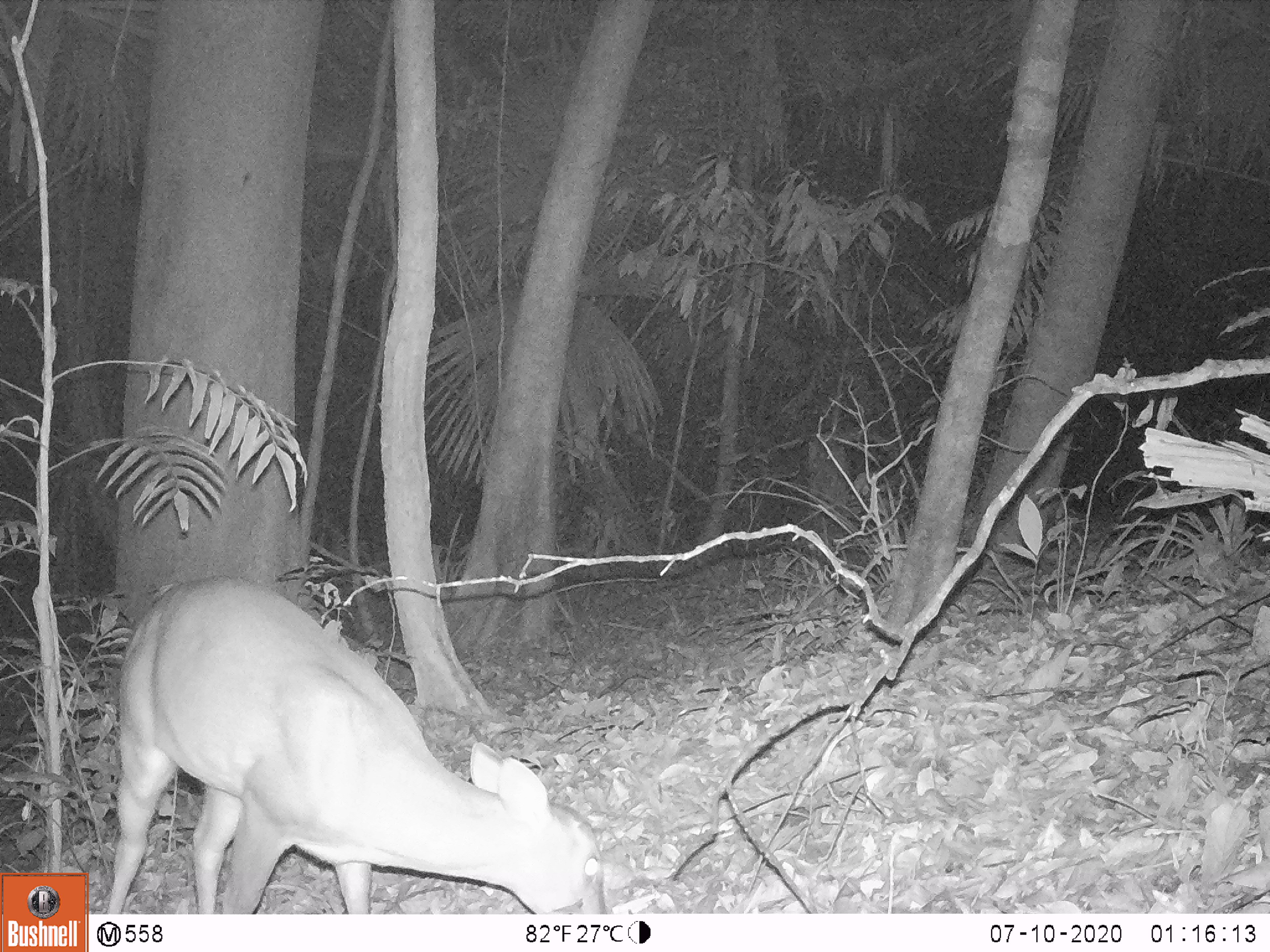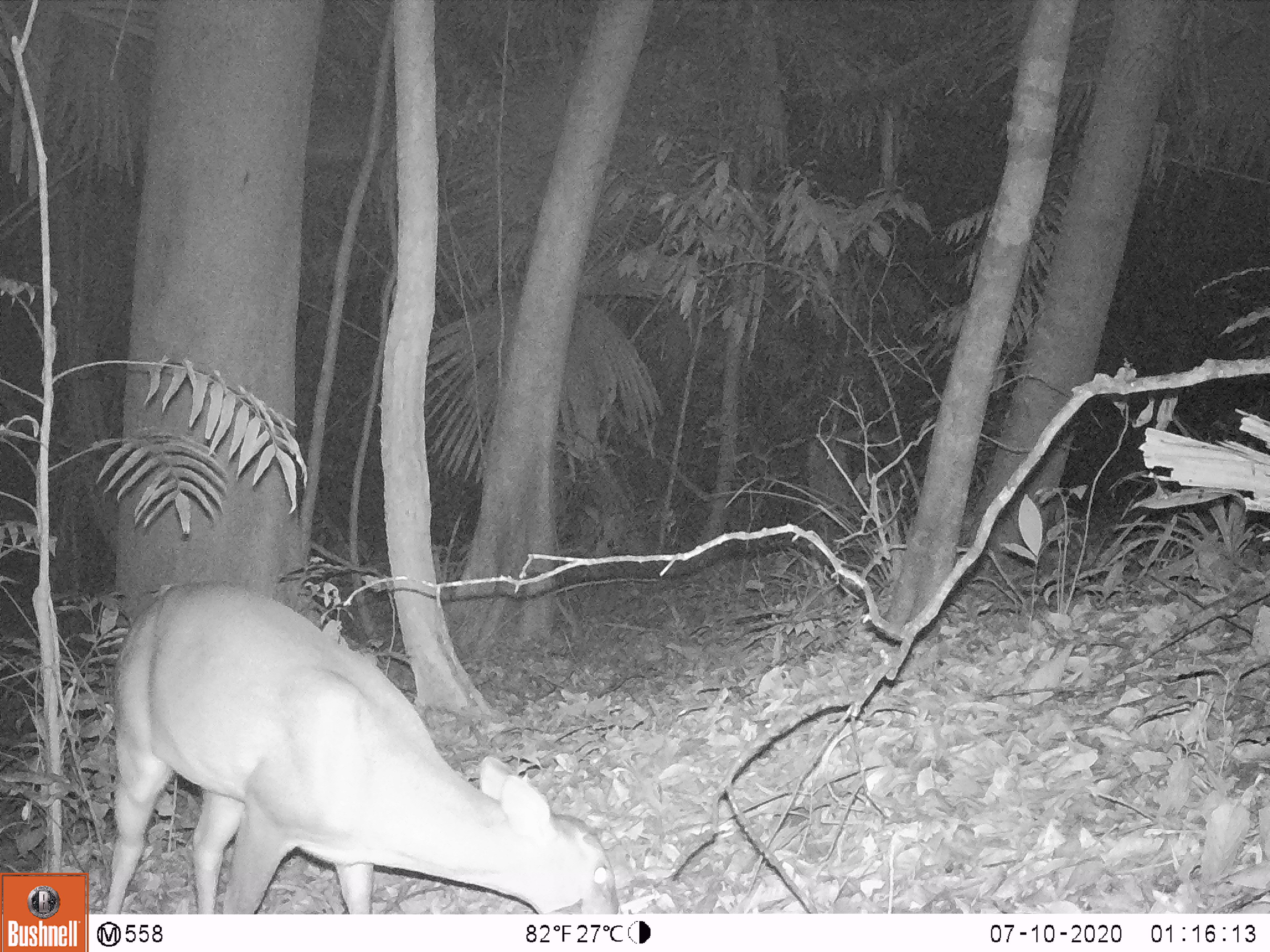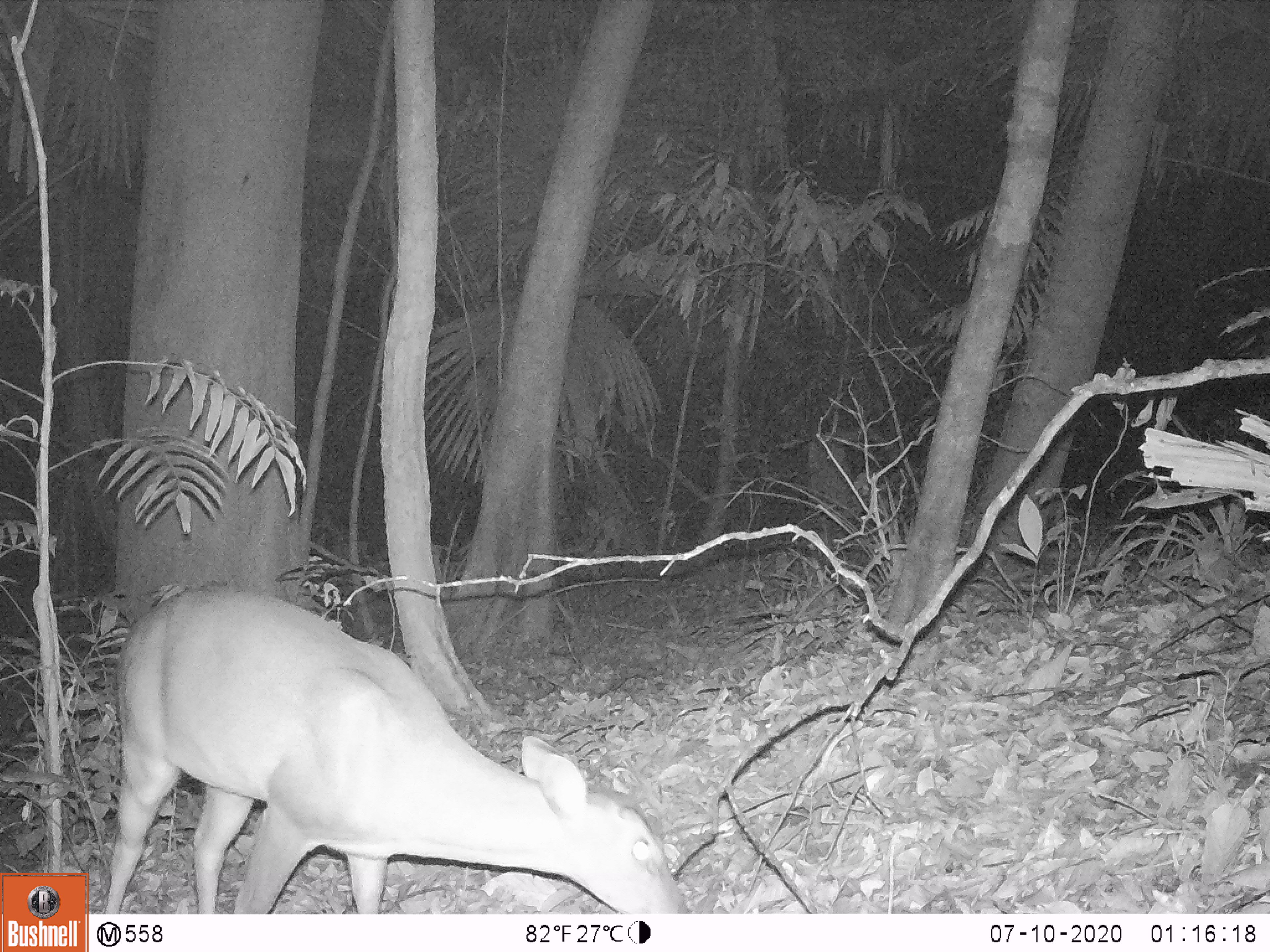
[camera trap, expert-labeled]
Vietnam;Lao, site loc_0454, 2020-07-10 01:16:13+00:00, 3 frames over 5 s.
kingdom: Animalia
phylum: Chordata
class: Mammalia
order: Artiodactyla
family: Cervidae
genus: Muntiacus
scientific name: Muntiacus vuquangensis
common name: large-antlered muntjac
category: large antlered muntjac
Large antlered muntjac (large-antlered muntjac) (Muntiacus vuquangensis). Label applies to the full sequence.